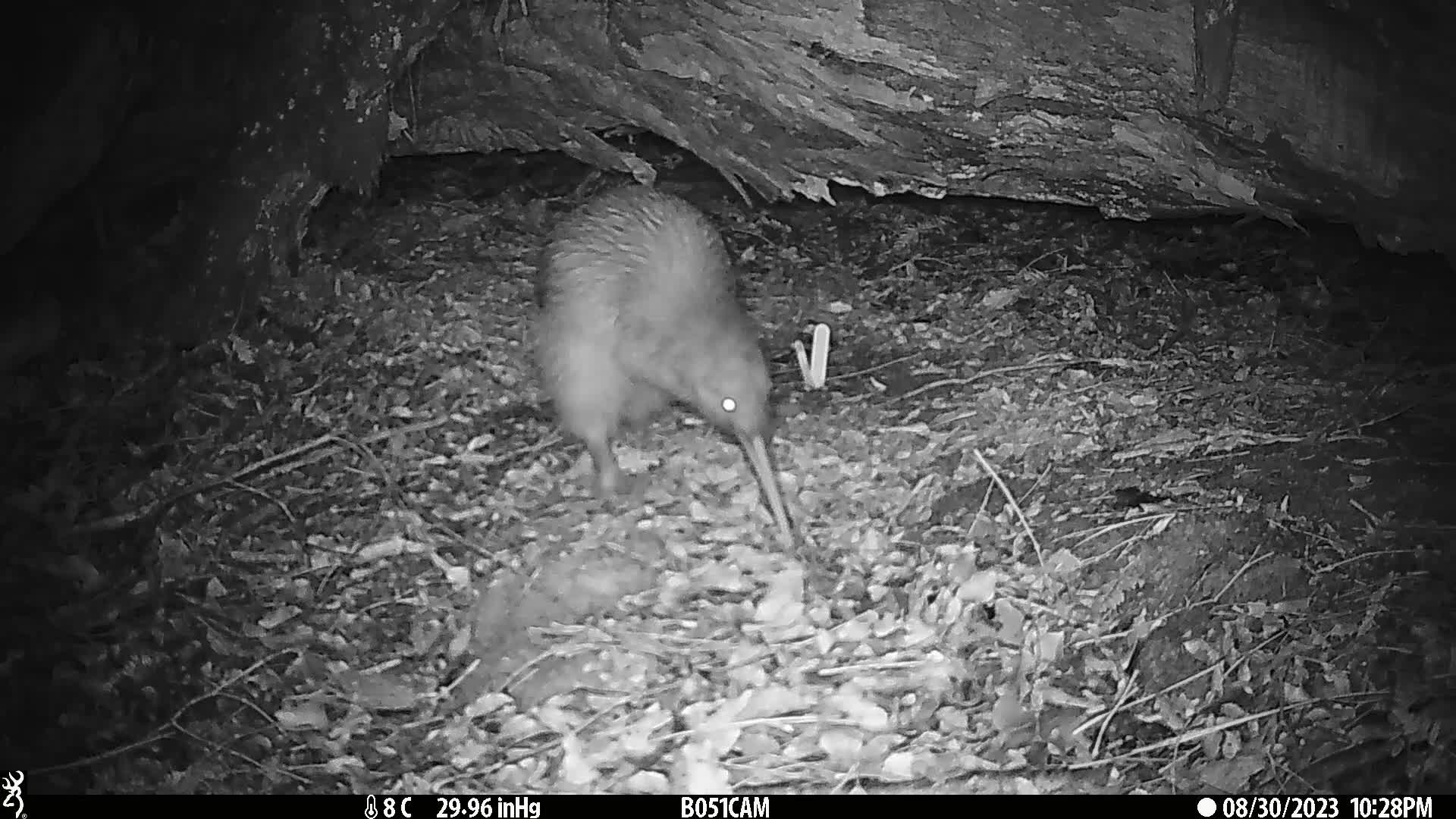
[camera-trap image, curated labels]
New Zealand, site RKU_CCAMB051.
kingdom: Animalia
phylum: Chordata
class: Aves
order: Apterygiformes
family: Apterygidae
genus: Apteryx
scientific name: Apteryx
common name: kiwi